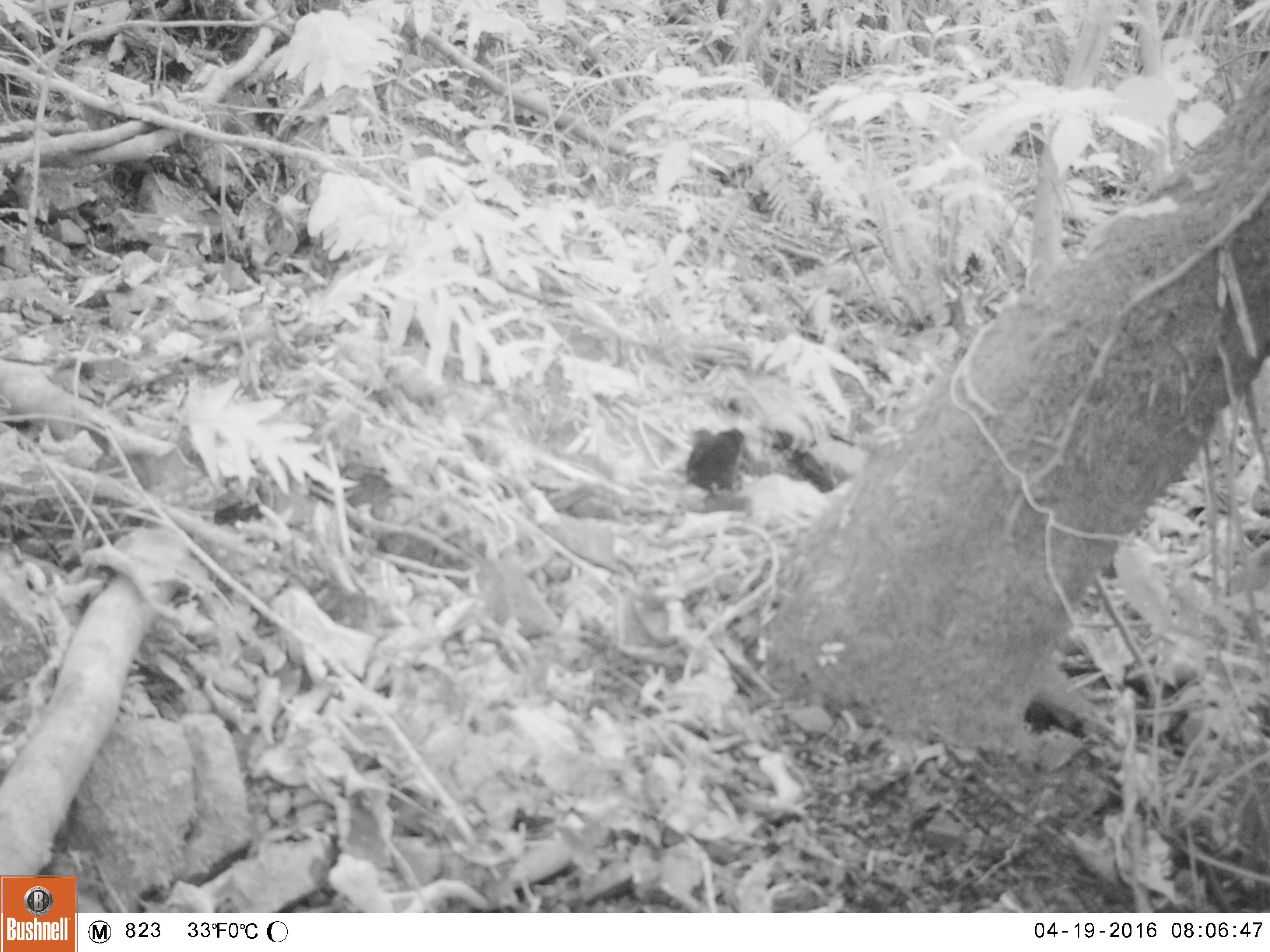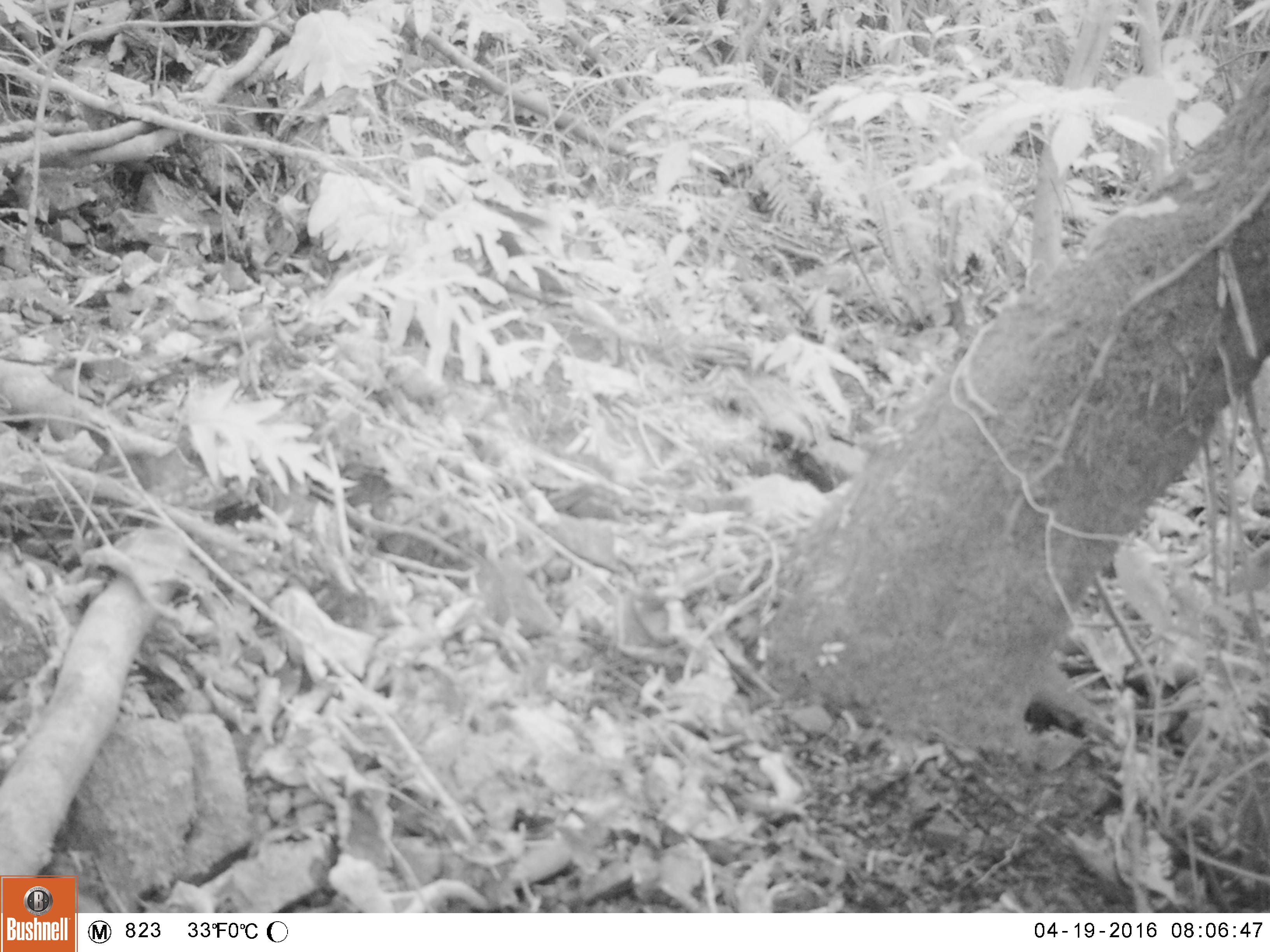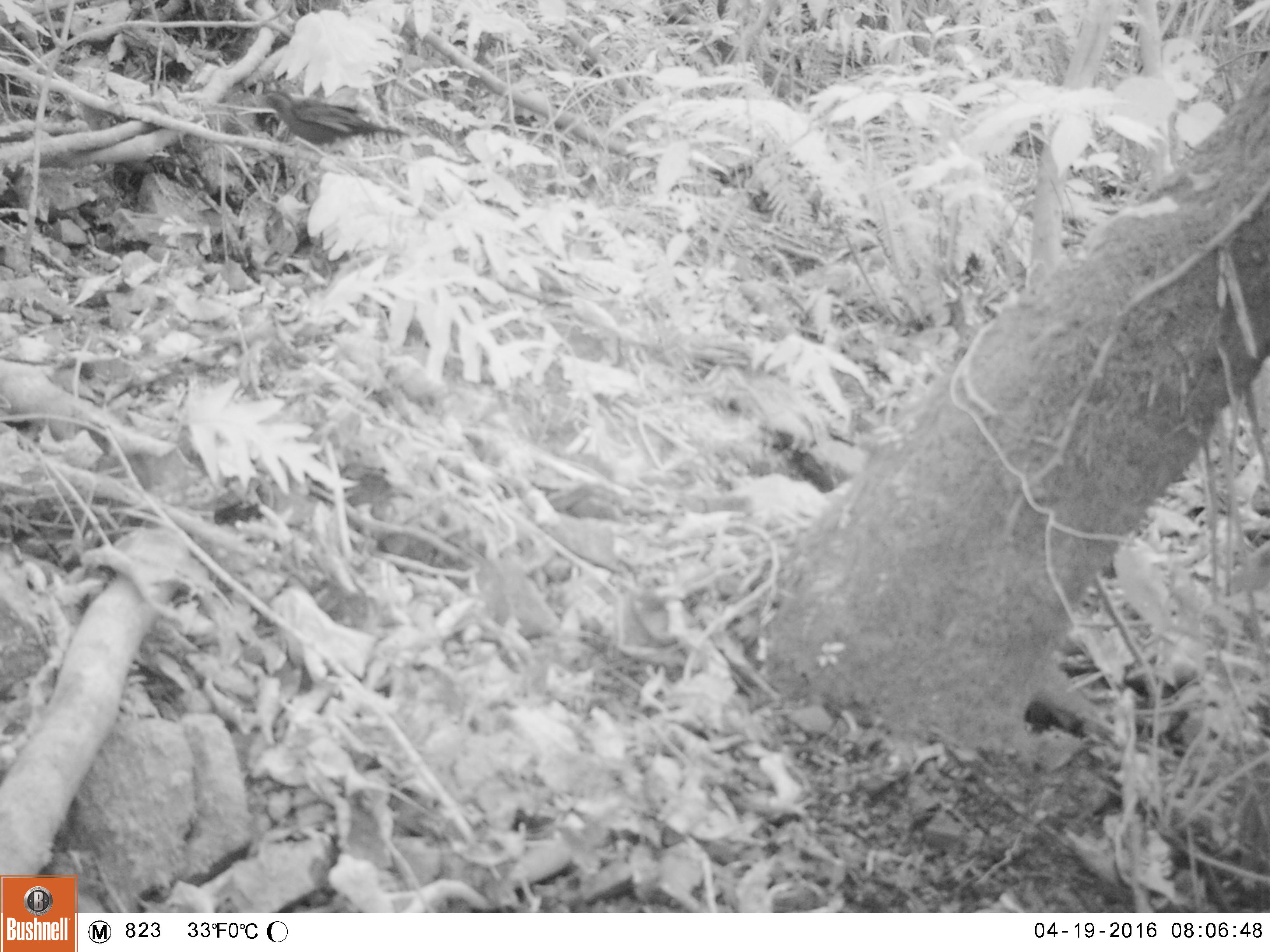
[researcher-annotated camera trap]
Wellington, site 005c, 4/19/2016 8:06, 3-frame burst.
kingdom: Animalia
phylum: Chordata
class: Aves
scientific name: Aves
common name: bird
Bird (Aves).